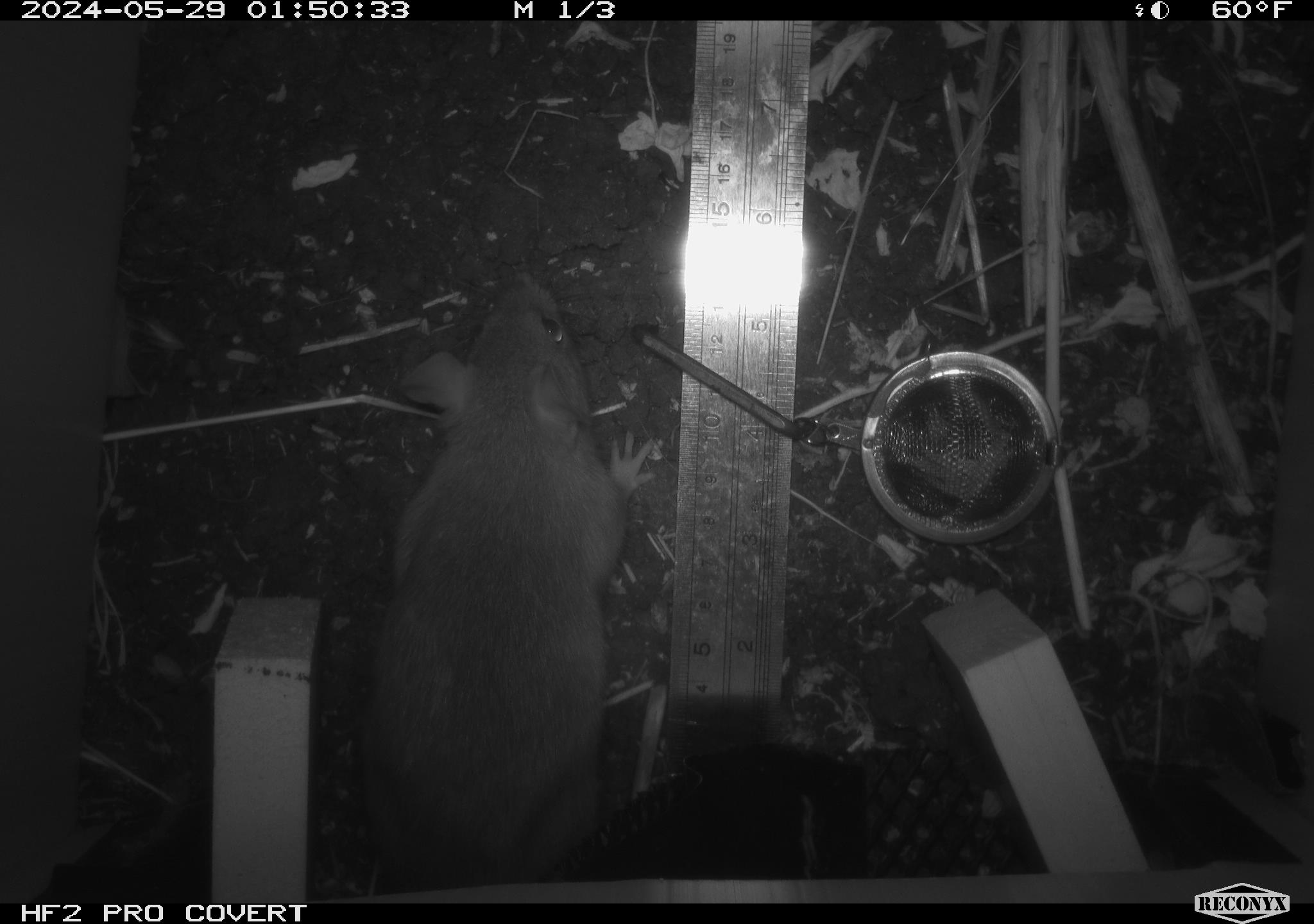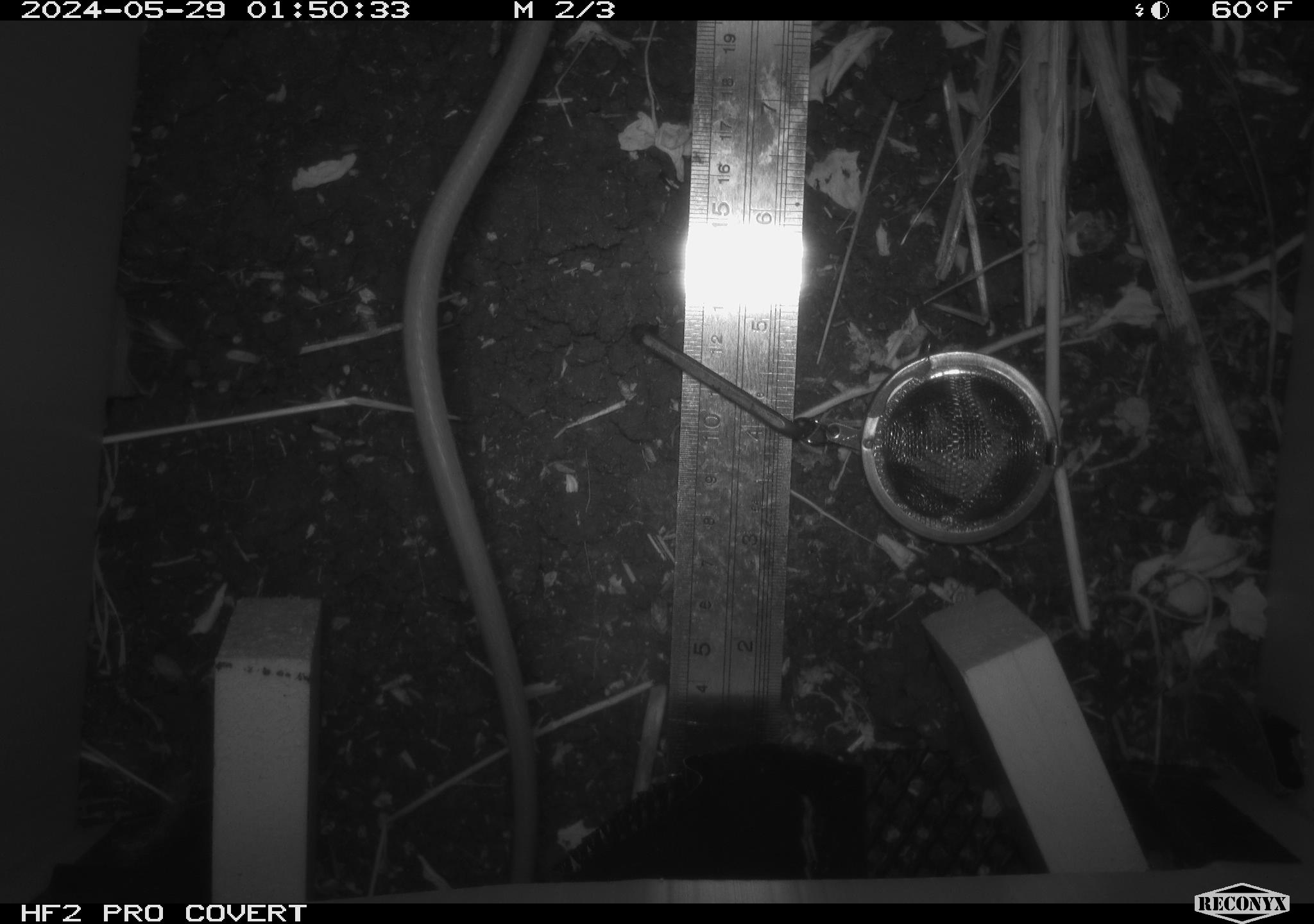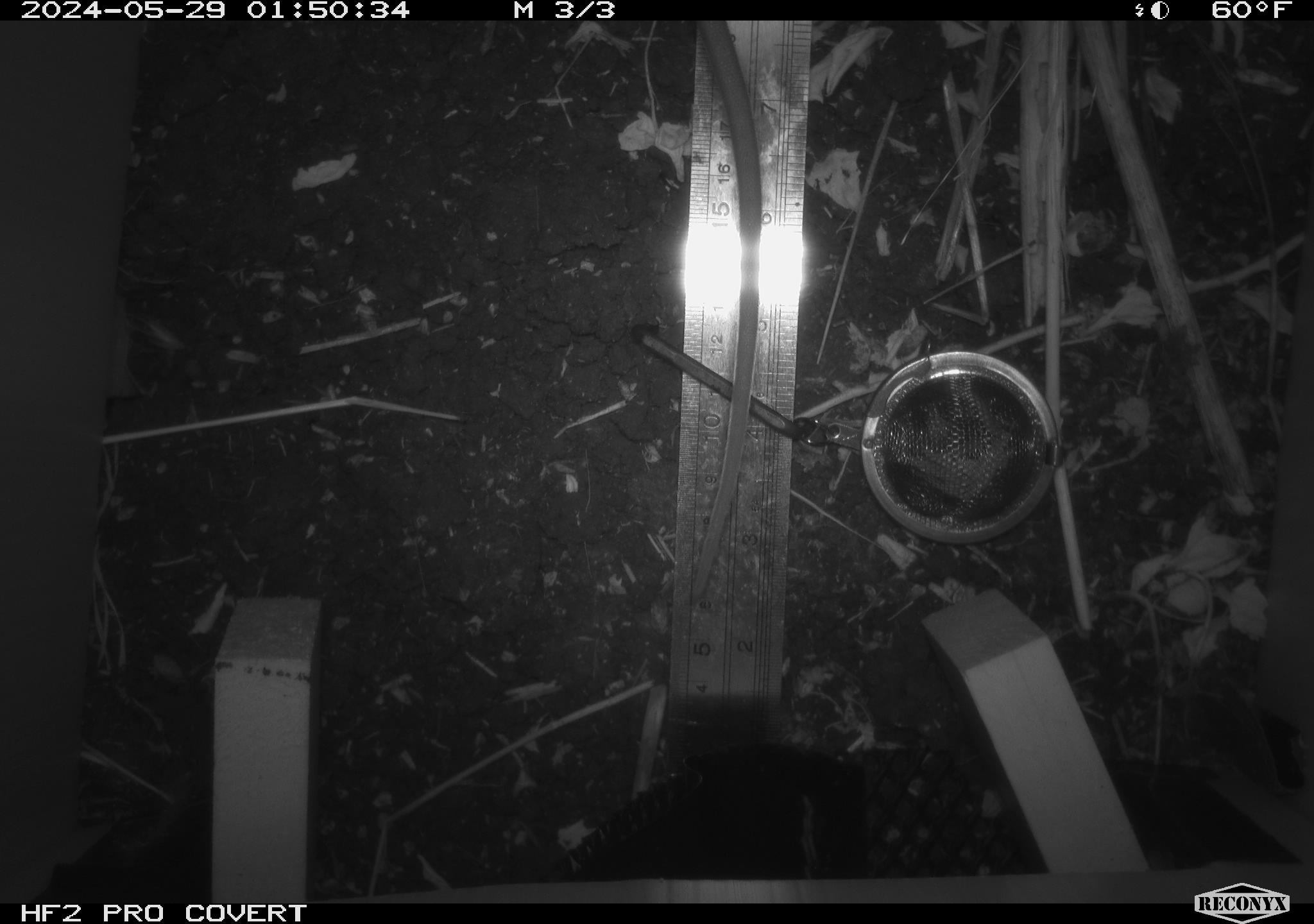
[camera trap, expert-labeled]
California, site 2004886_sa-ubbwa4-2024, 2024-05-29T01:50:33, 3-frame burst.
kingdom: Animalia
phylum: Chordata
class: Mammalia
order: Rodentia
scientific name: Rodentia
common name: woodrat or rat or mouse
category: woodrat or rat or mouse species